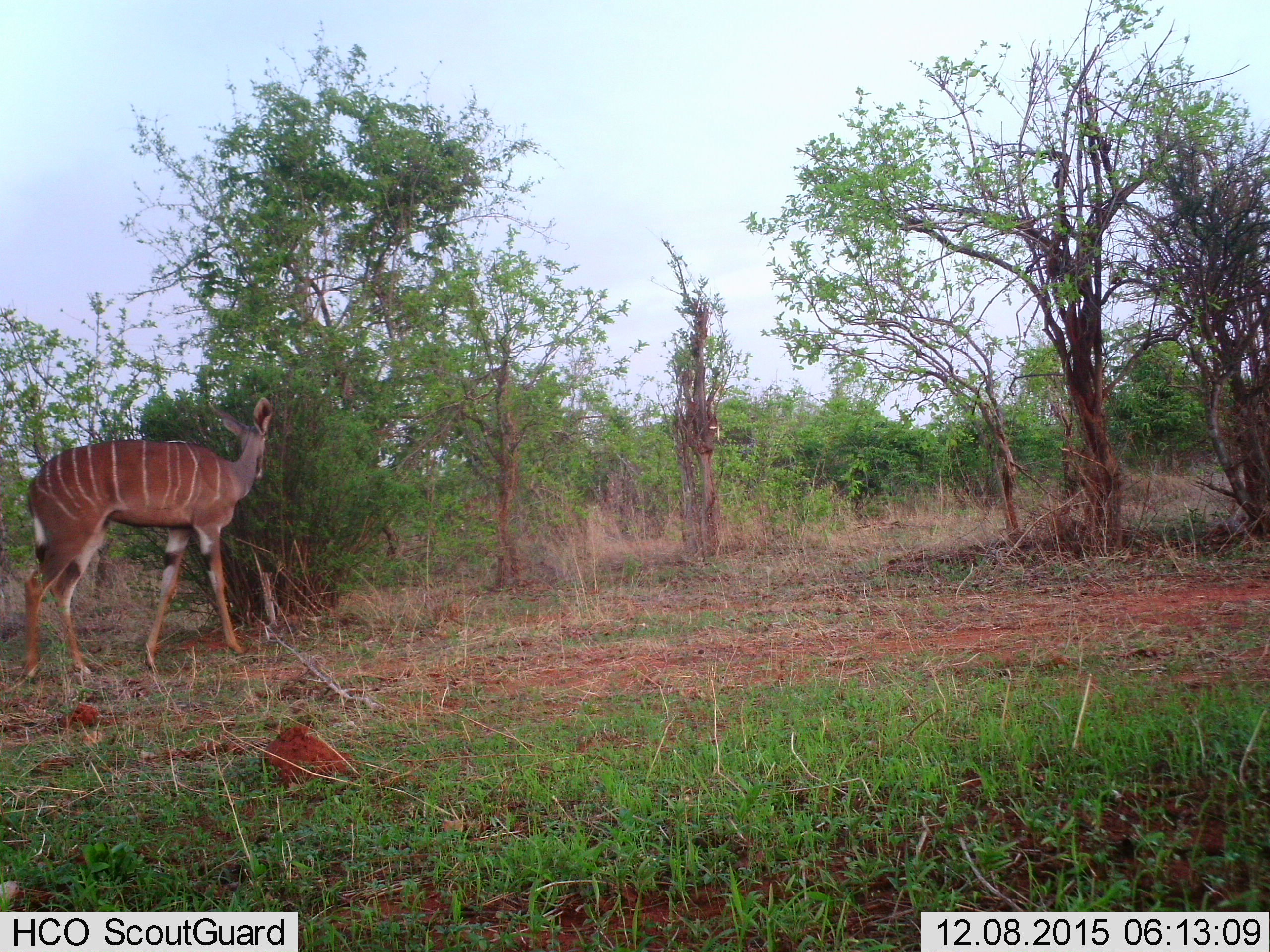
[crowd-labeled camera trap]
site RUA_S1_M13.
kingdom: Animalia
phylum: Chordata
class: Mammalia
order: Artiodactyla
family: Bovidae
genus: Tragelaphus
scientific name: Tragelaphus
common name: kudu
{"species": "kudu (Tragelaphus)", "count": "1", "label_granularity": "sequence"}